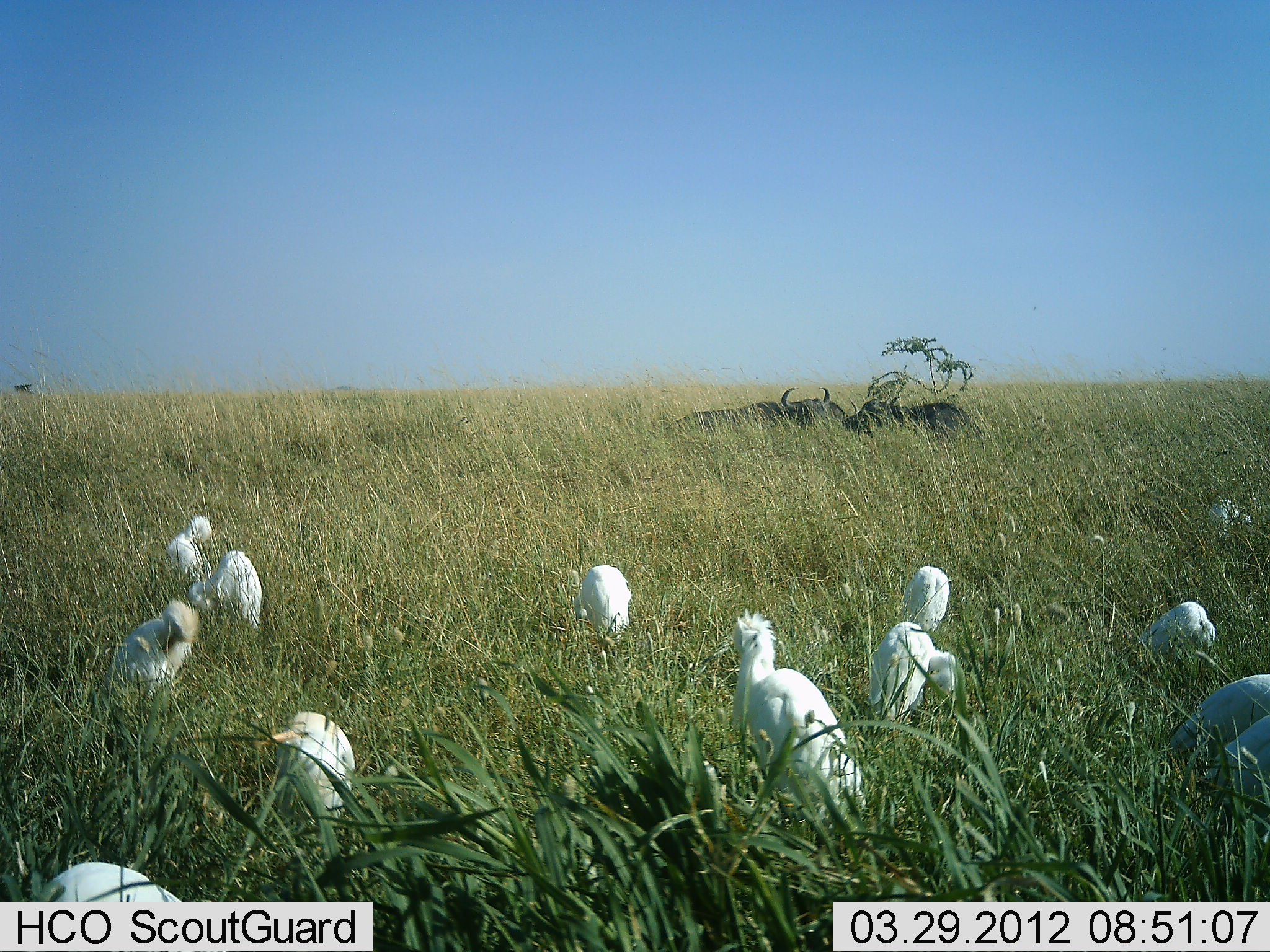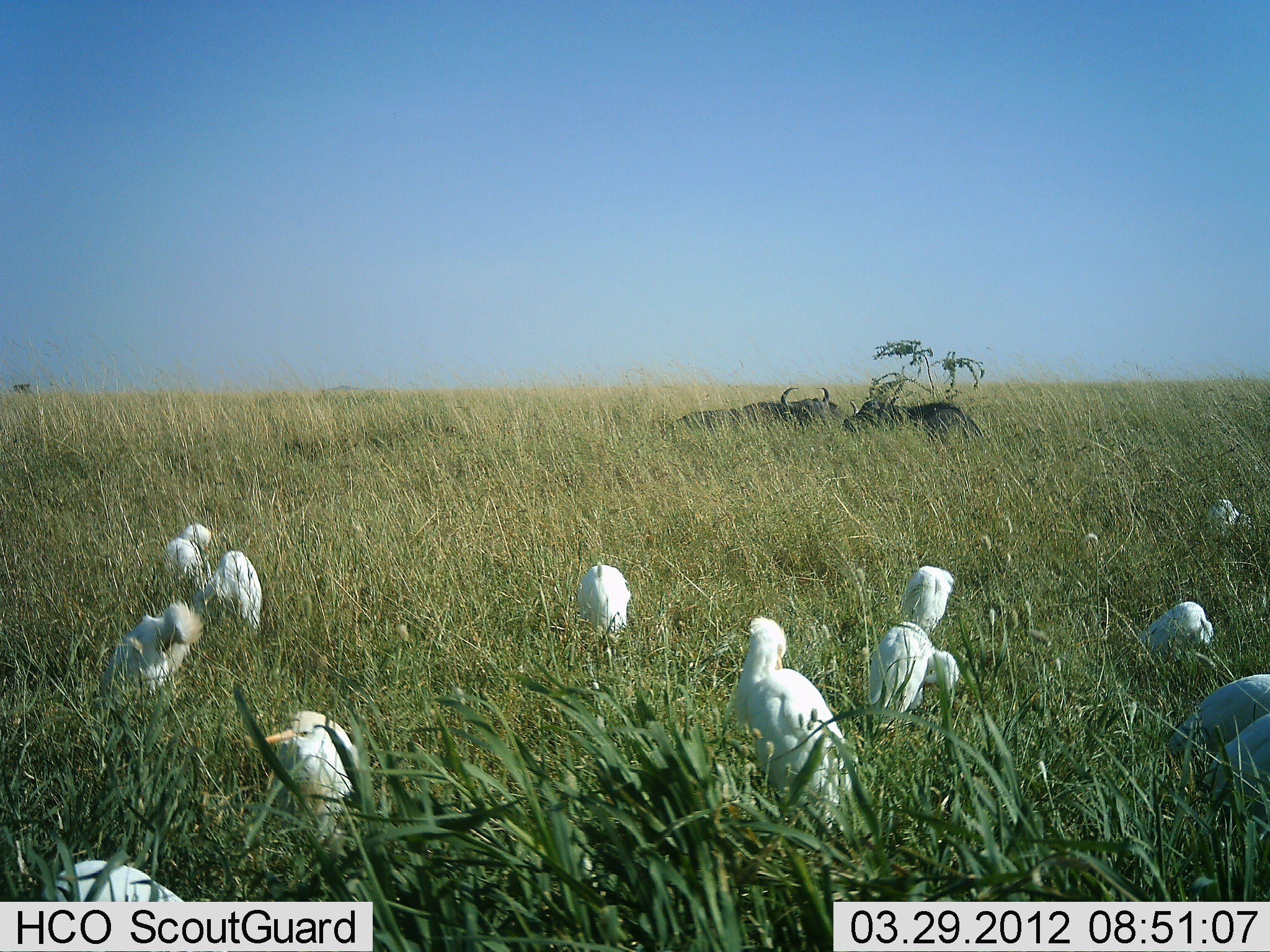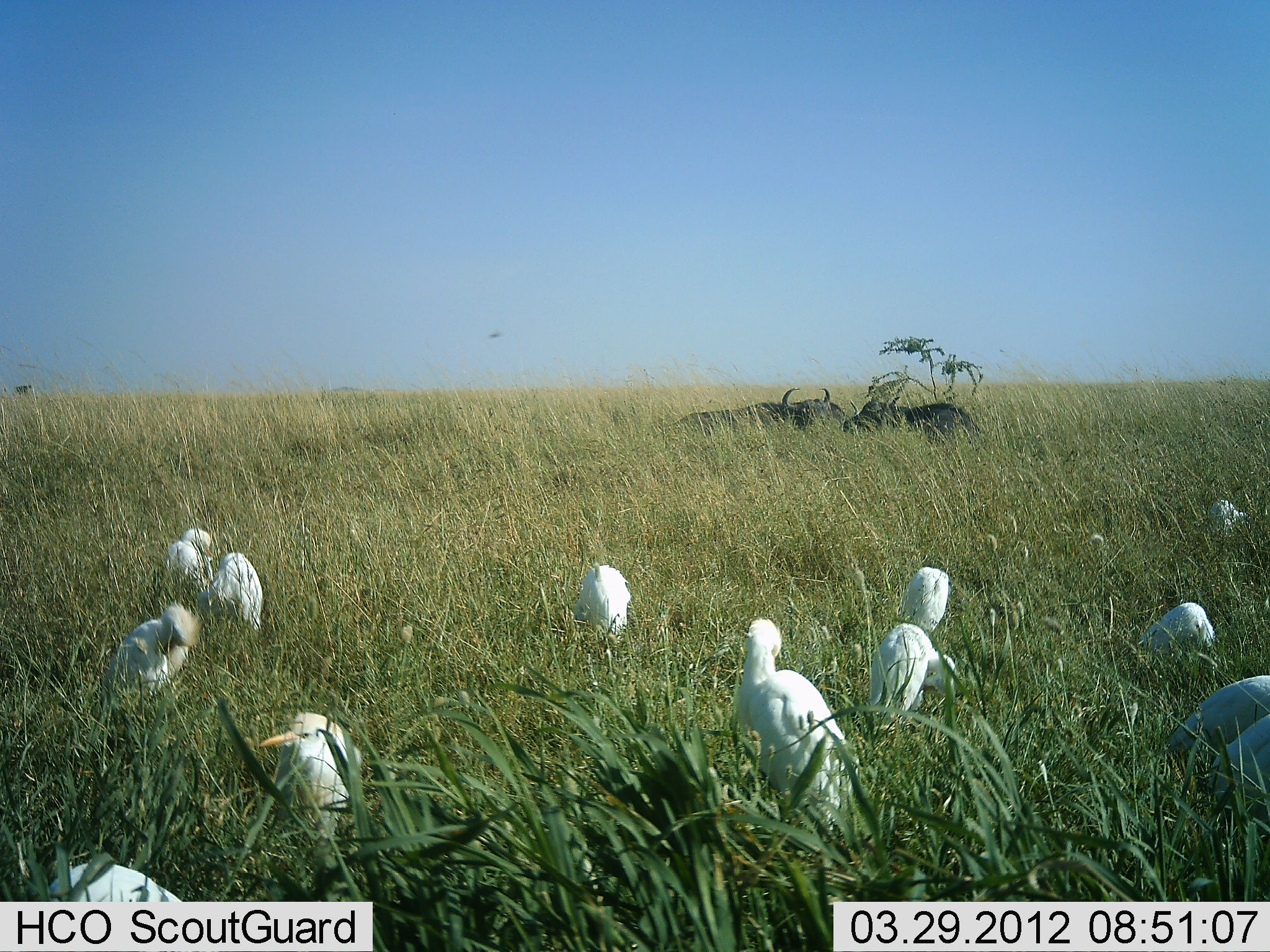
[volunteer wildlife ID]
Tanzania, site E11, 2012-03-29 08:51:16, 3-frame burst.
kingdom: Animalia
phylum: Chordata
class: Mammalia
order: Artiodactyla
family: Bovidae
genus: Syncerus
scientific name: Syncerus caffer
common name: cape buffalo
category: buffalo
Buffalo (cape buffalo) (Syncerus caffer), count 2. Behavior (volunteer vote fractions): standing 7%, resting 86%, moving 0%, interacting 7%. Young present (vote fraction): 0%. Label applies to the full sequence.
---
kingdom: Animalia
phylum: Chordata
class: Aves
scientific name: Aves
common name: bird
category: otherbird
Otherbird (bird) (Aves), count 11-50. Behavior (volunteer vote fractions): standing 95%, resting 20%, moving 0%, interacting 0%. Young present (vote fraction): 5%. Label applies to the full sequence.